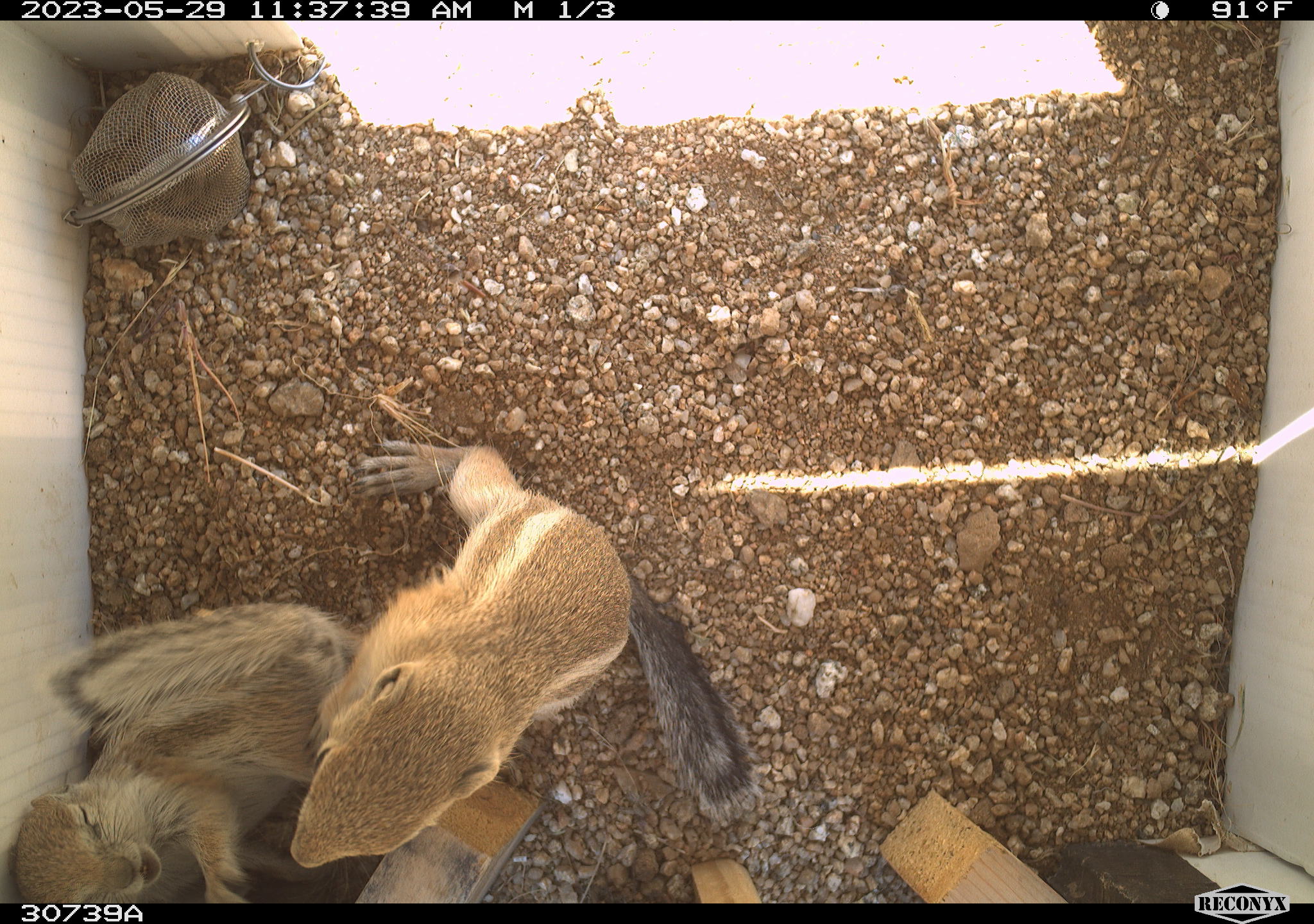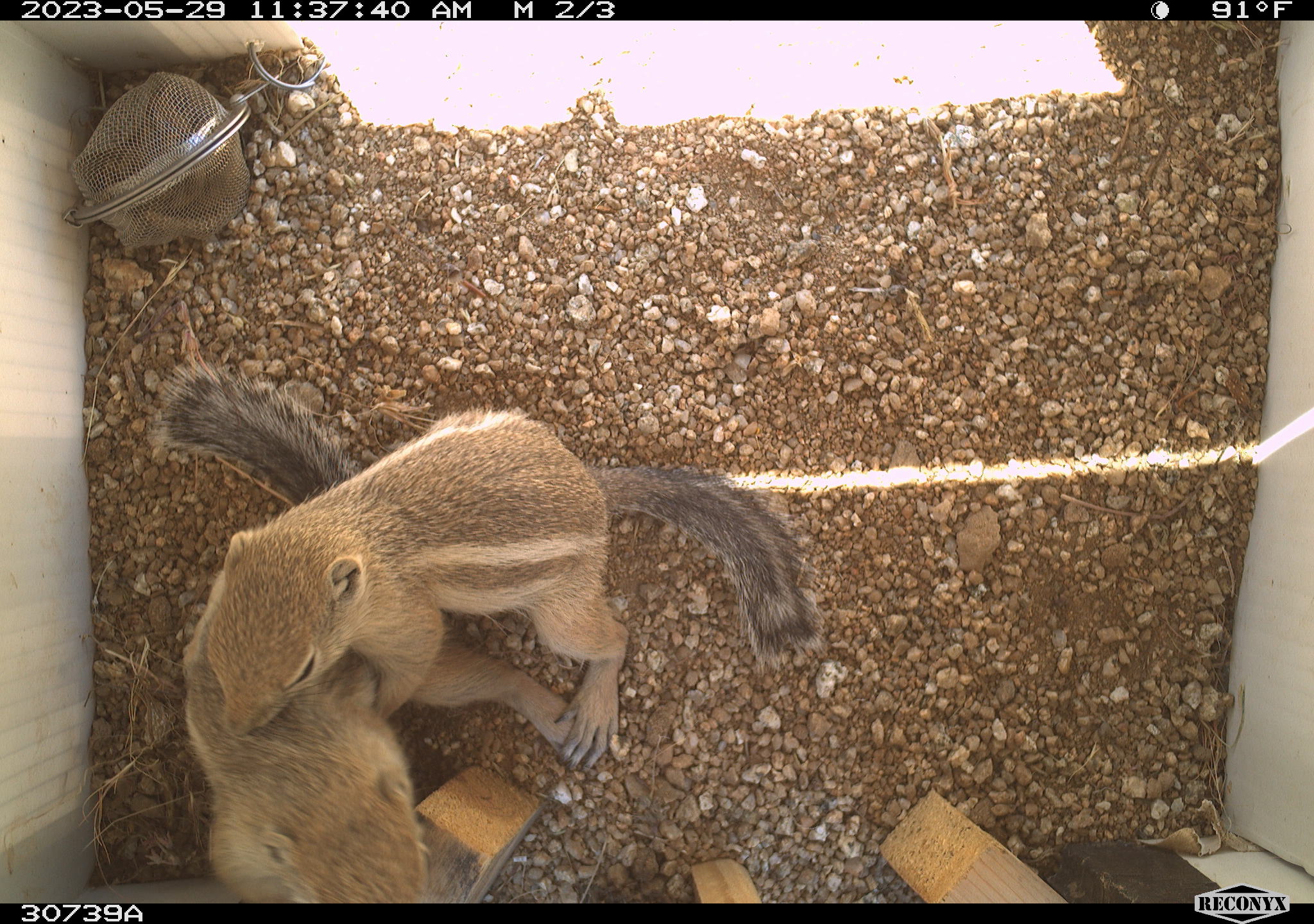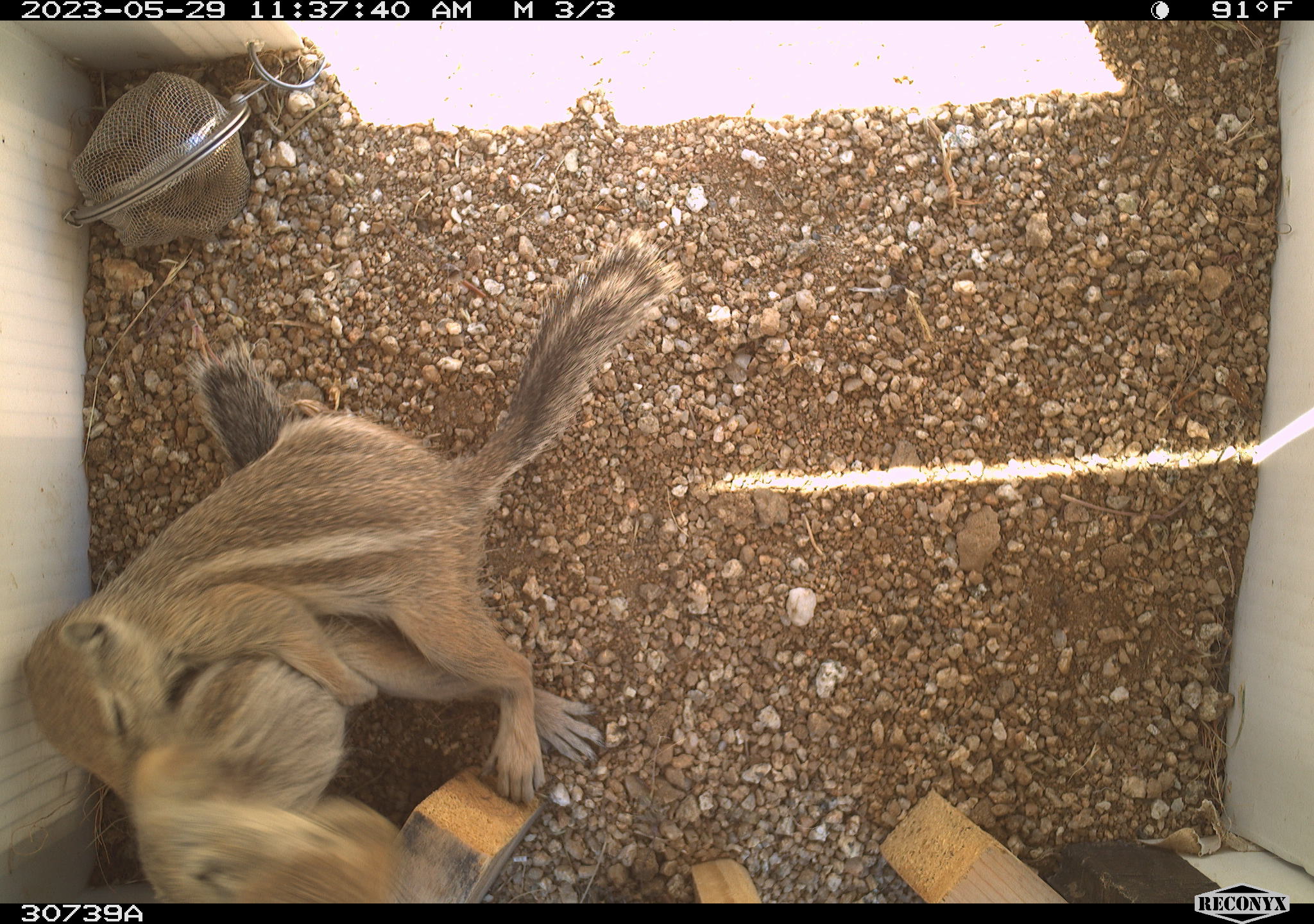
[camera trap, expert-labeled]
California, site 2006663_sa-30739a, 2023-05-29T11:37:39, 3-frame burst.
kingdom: Animalia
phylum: Chordata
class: Mammalia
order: Rodentia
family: Sciuridae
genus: Ammospermophilus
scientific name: Ammospermophilus leucurus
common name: white-tailed antelope squirrel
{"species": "white-tailed antelope squirrel (Ammospermophilus leucurus)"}